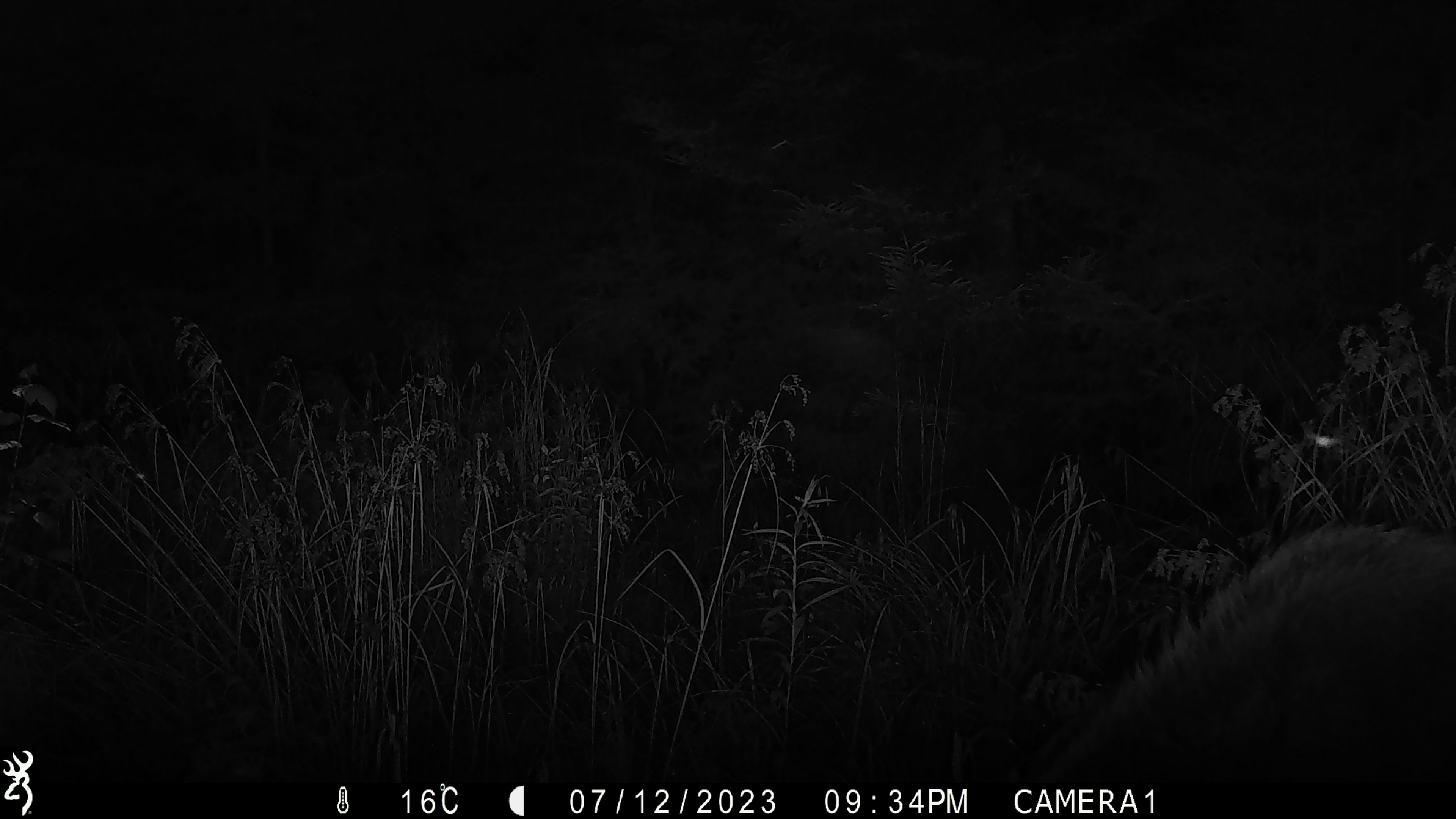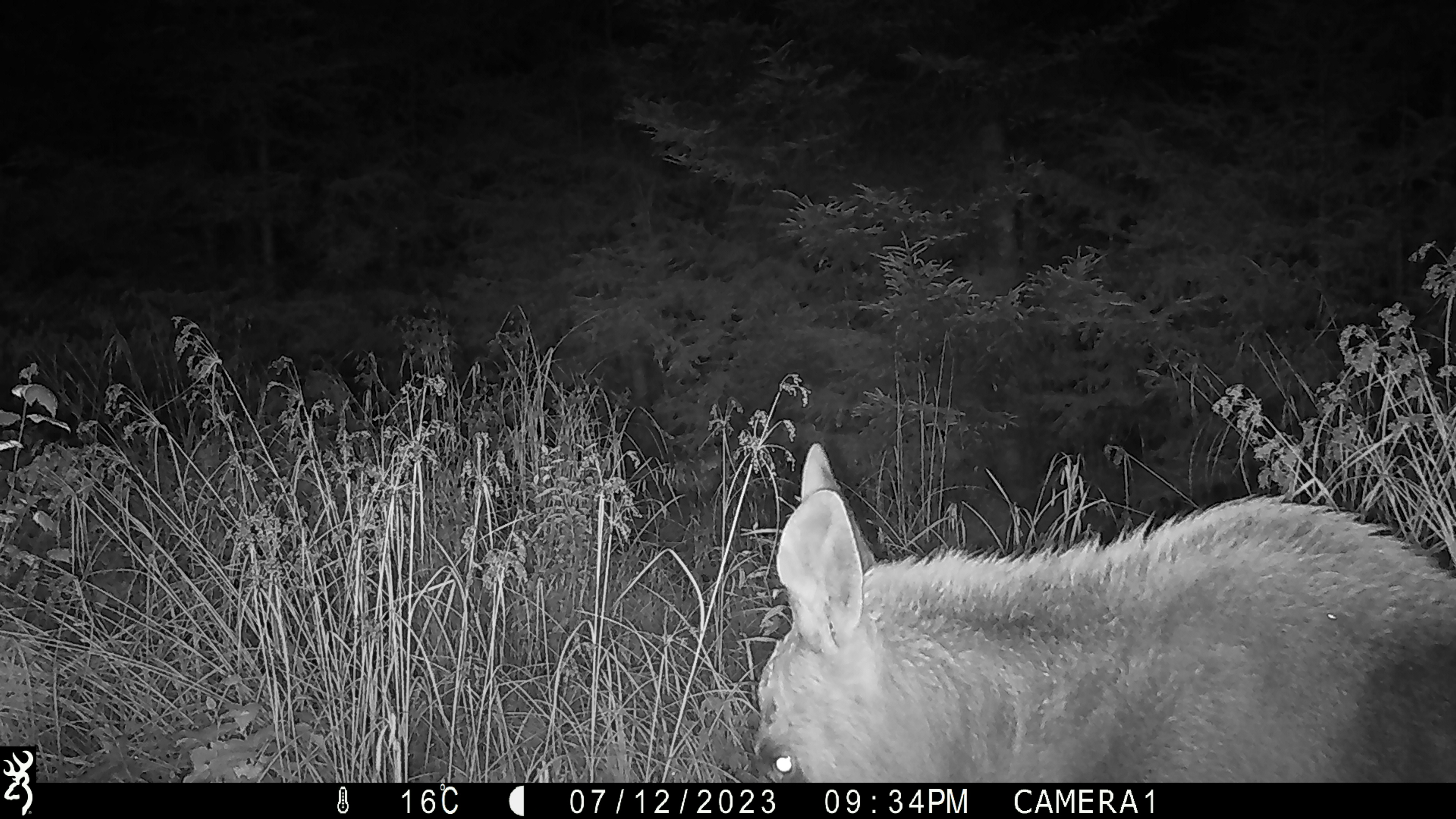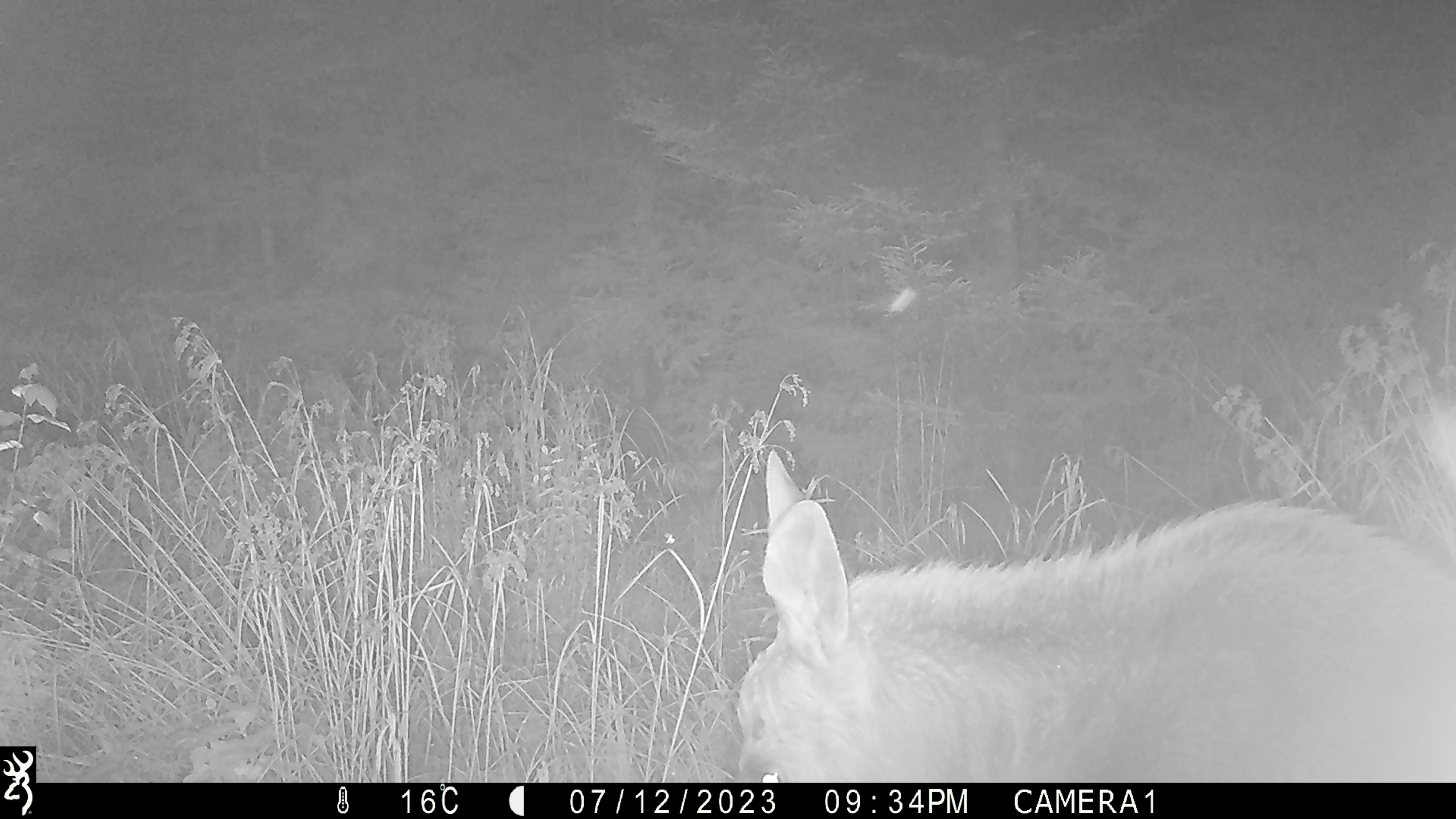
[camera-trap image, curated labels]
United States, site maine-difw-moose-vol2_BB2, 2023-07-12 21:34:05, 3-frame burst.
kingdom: Animalia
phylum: Chordata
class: Mammalia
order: Artiodactyla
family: Cervidae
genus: Alces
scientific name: Alces alces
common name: moose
Moose (Alces alces).